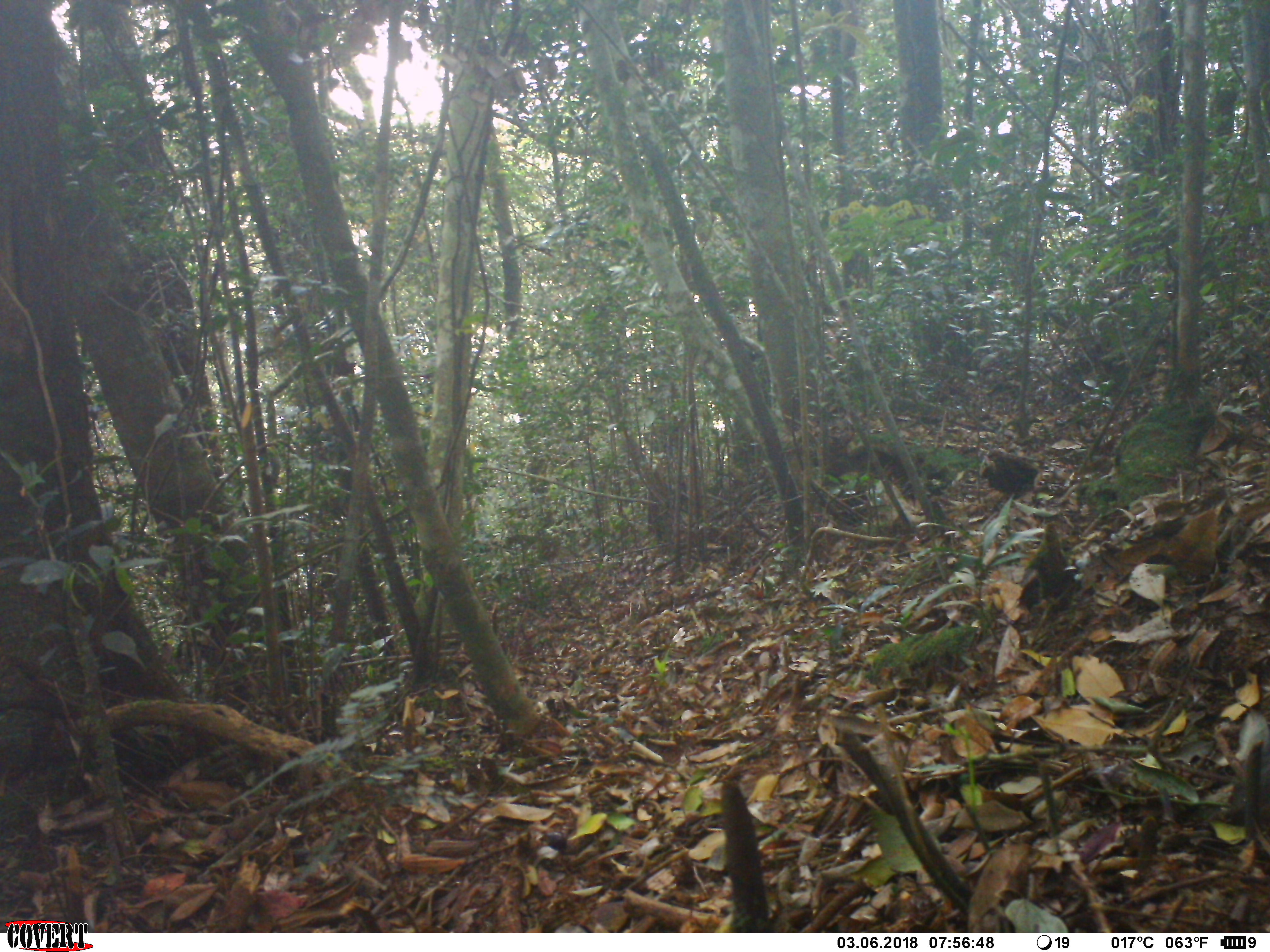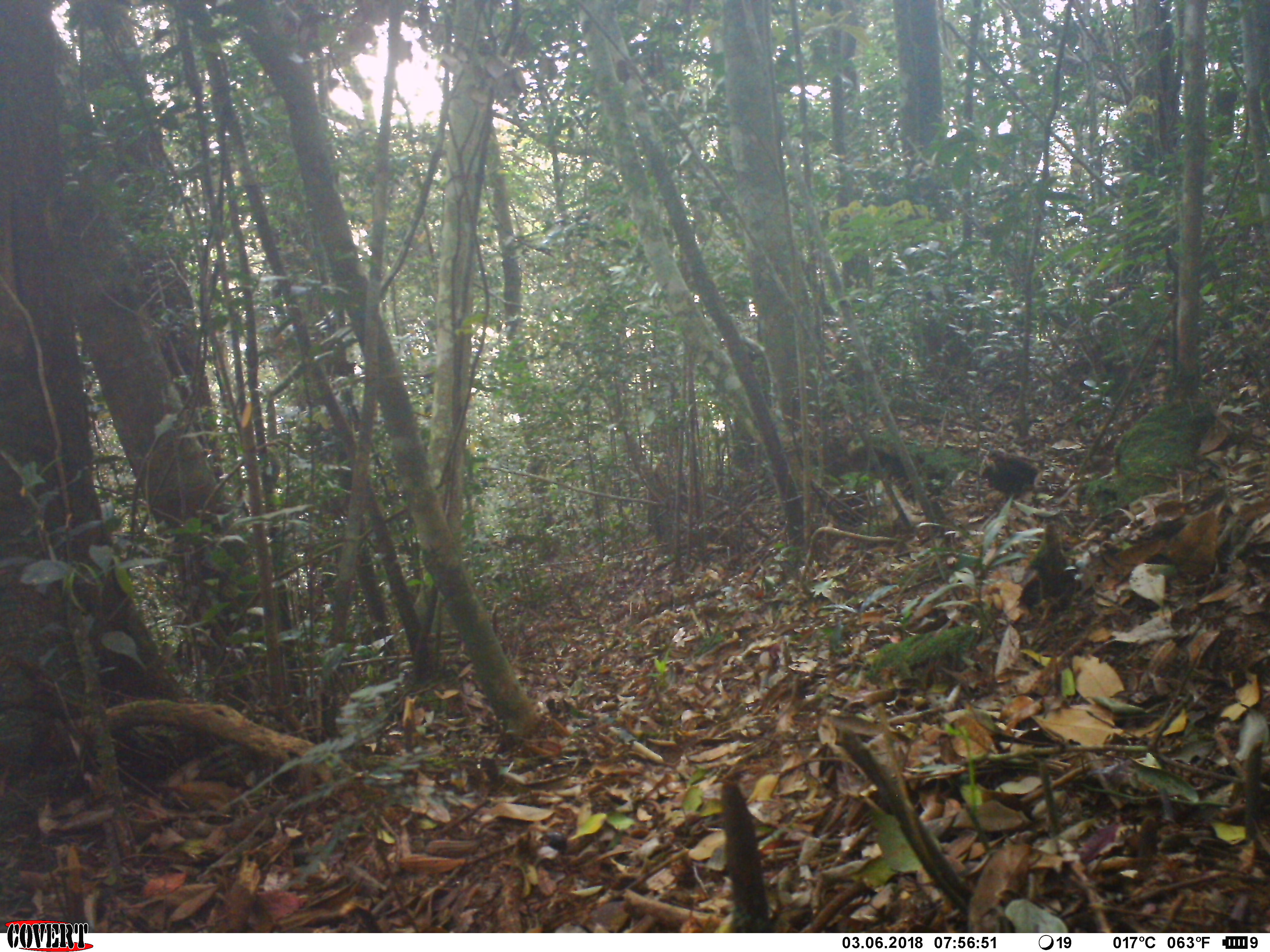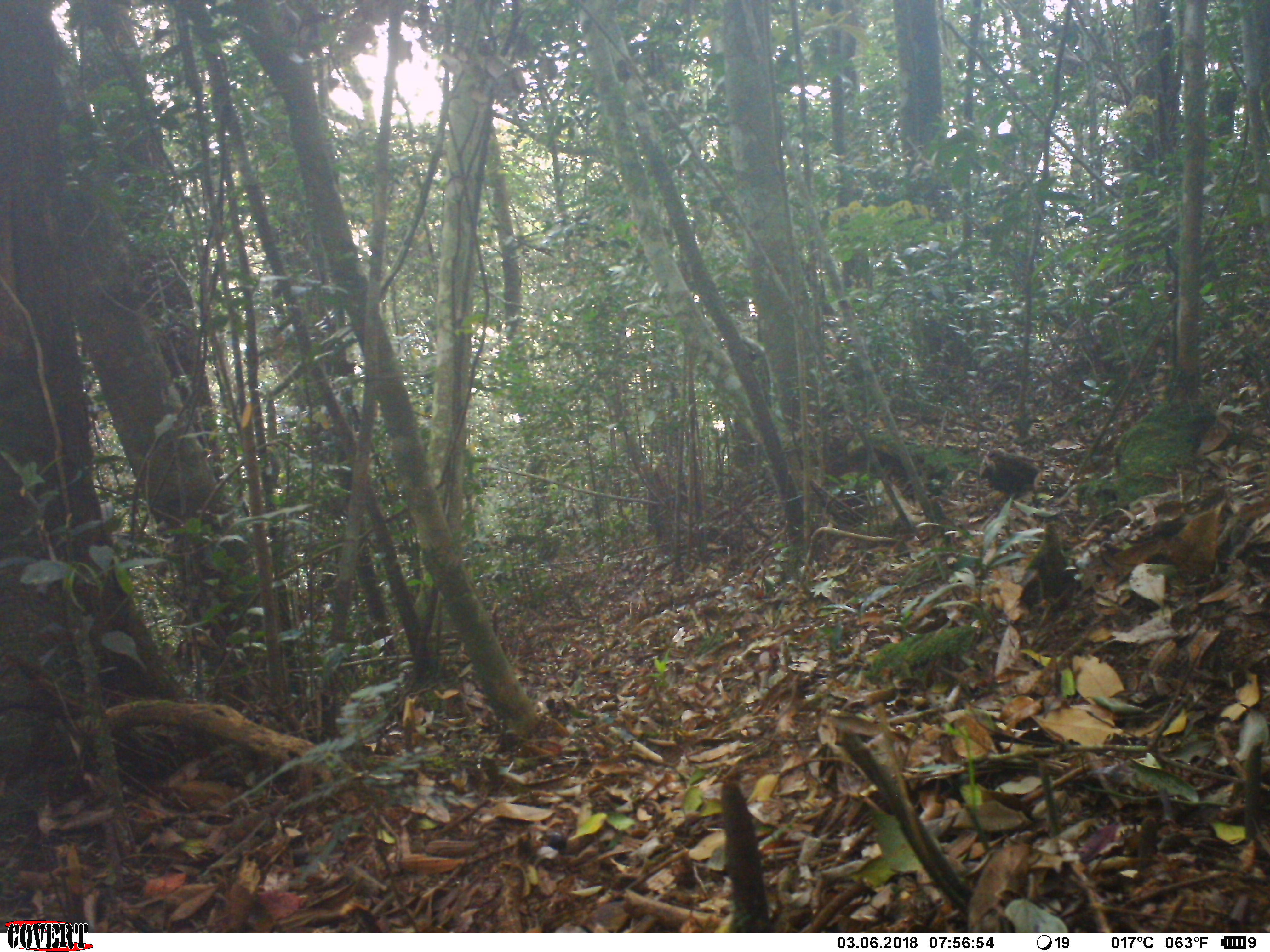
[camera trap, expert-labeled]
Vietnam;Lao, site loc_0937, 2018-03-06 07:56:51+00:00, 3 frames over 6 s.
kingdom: Animalia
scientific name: Animalia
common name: animal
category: unidentified animal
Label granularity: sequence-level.